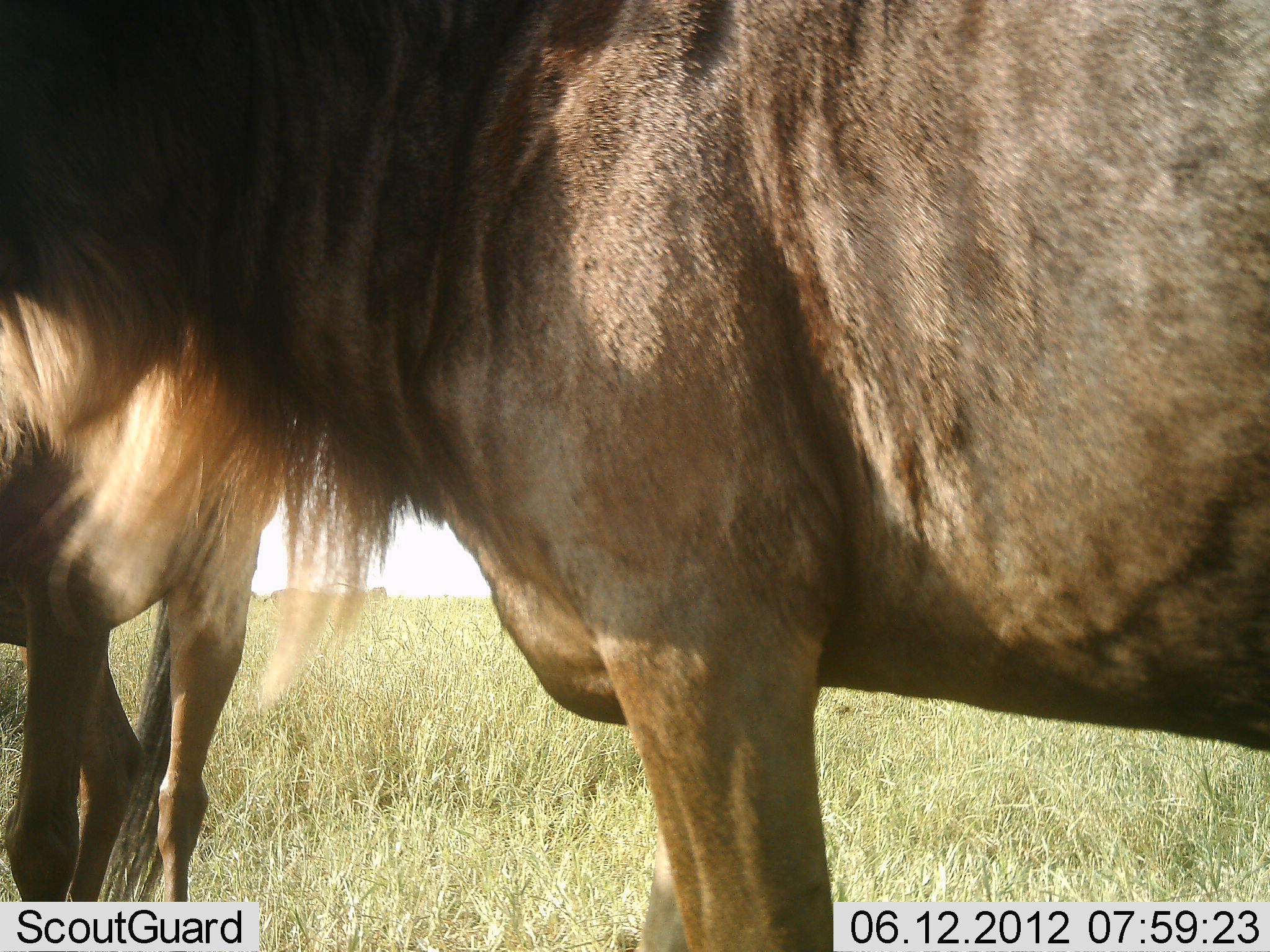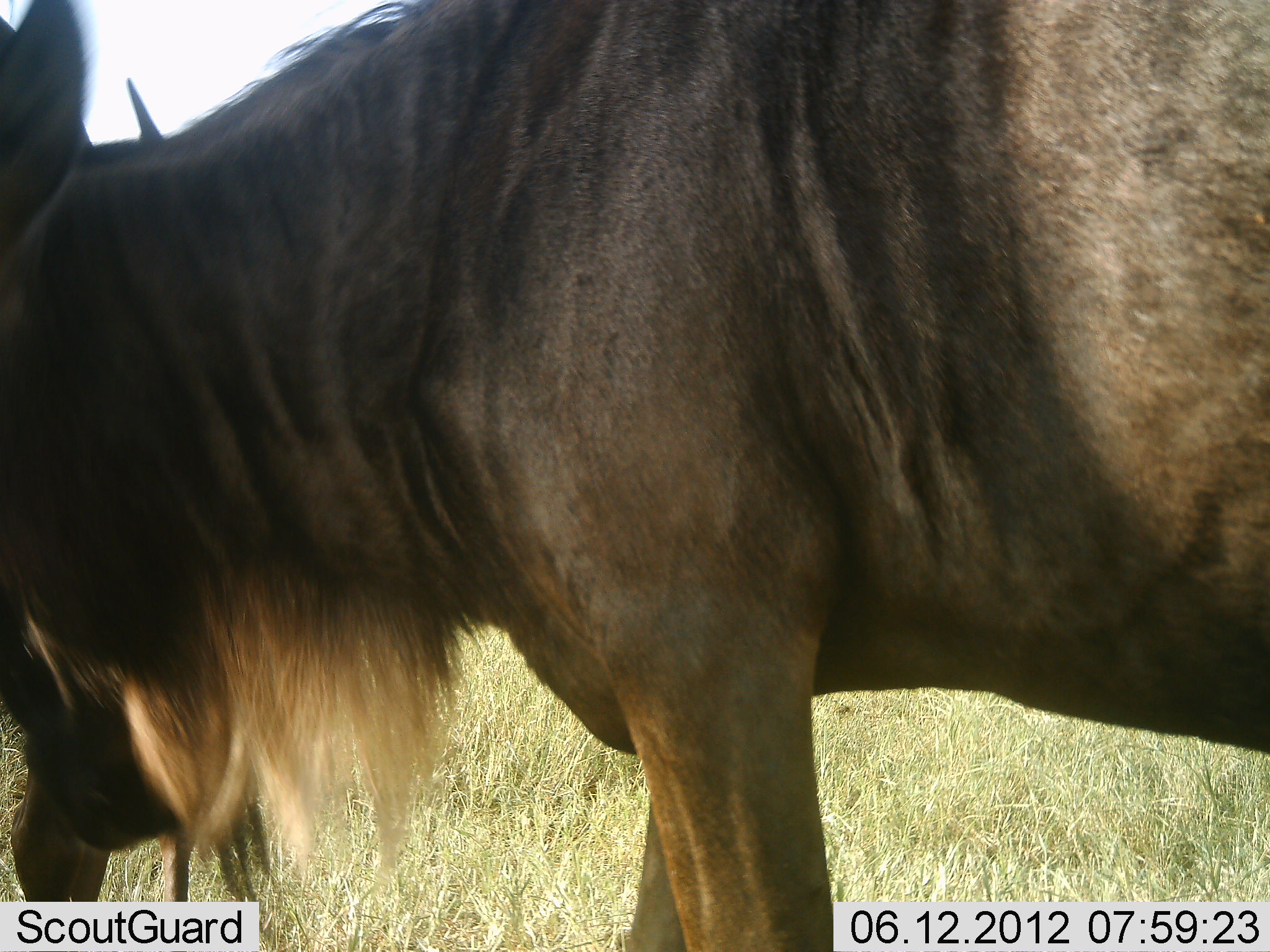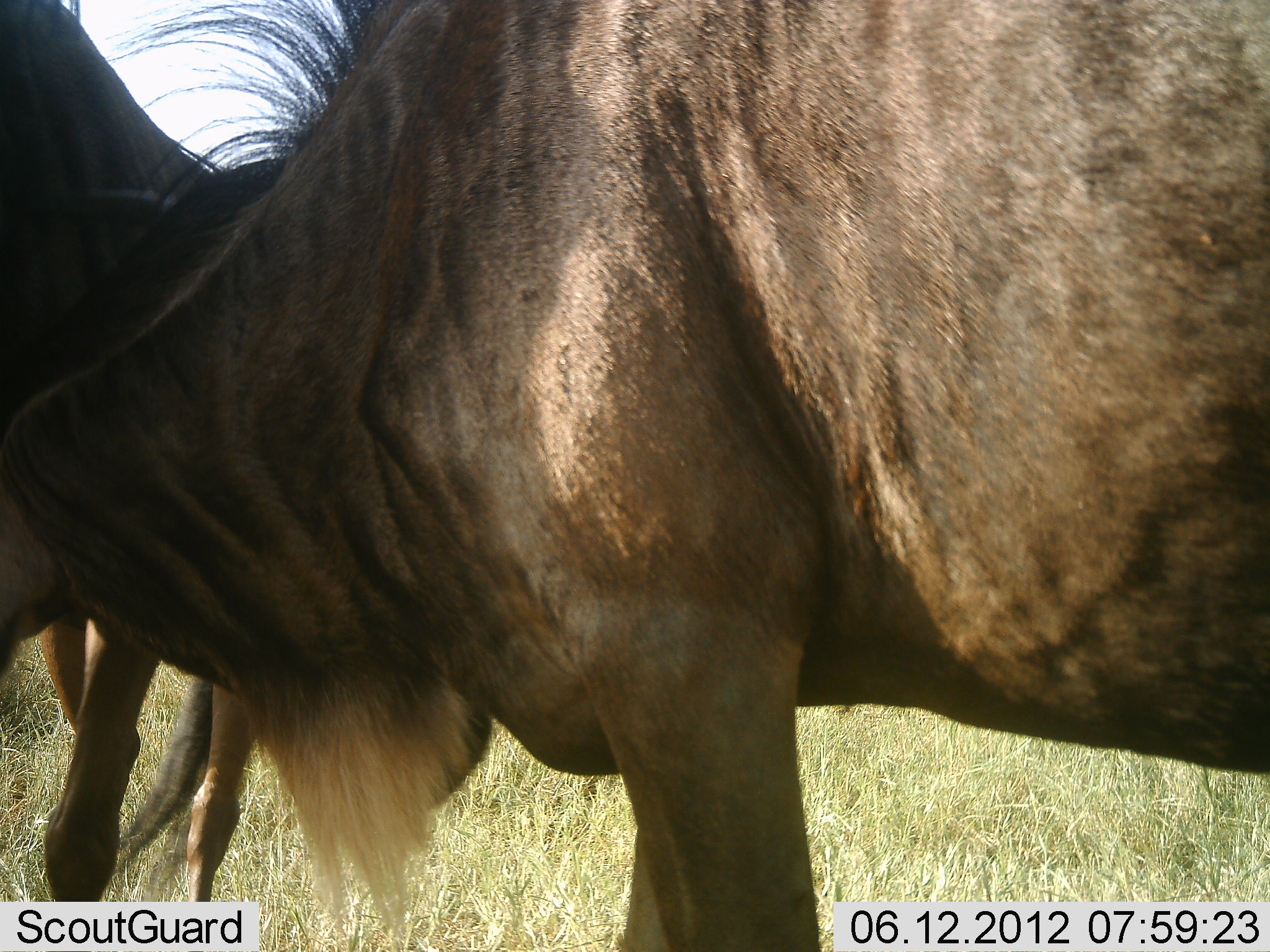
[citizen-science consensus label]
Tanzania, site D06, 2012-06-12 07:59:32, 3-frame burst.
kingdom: Animalia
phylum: Chordata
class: Mammalia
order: Artiodactyla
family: Bovidae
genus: Connochaetes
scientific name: Connochaetes taurinus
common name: blue wildebeest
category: wildebeest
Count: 2.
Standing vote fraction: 91%.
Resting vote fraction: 0%.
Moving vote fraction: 0%.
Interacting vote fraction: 18%.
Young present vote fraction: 0%.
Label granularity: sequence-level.